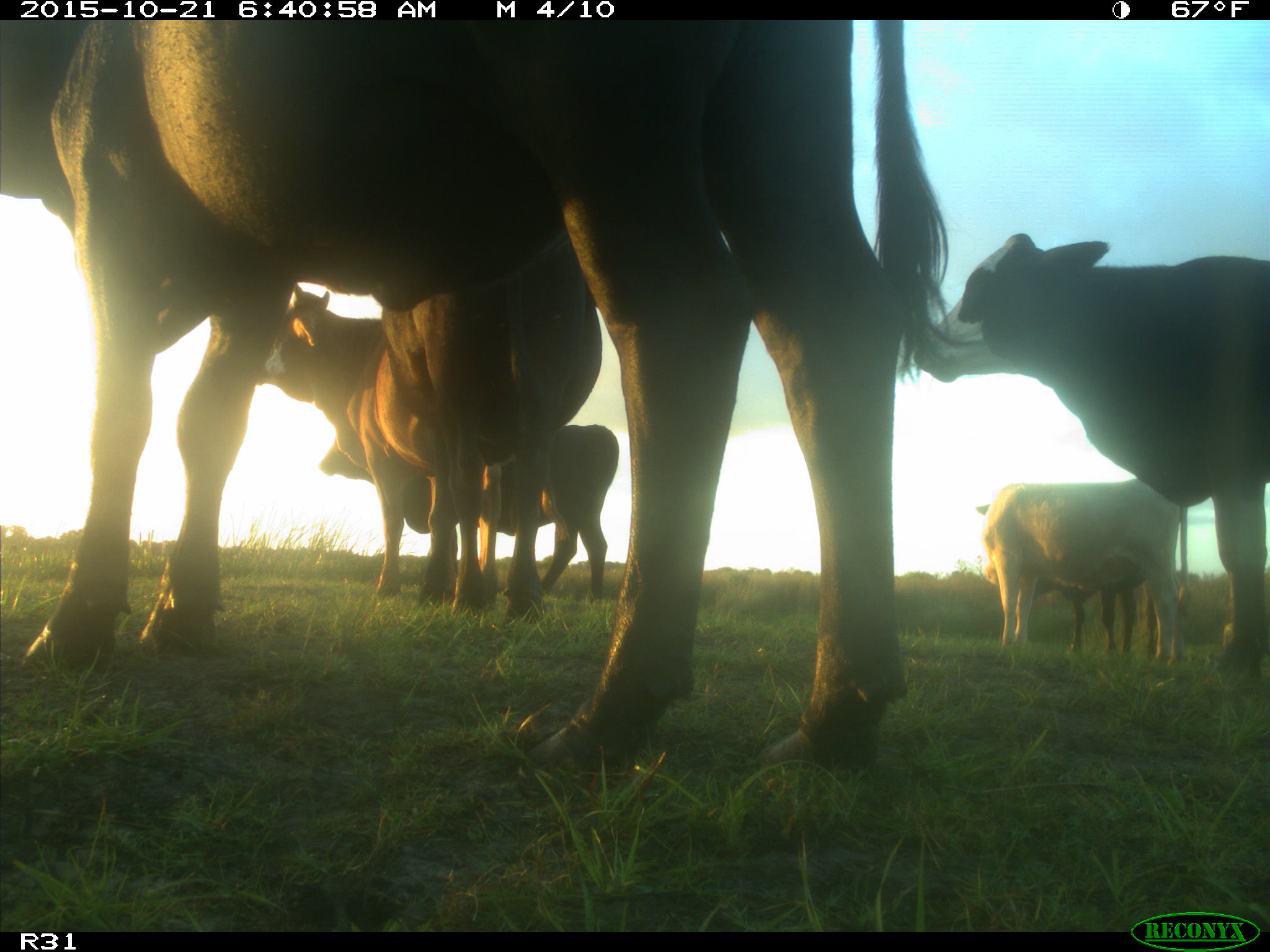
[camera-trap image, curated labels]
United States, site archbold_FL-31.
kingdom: Animalia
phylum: Chordata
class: Mammalia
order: Artiodactyla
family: Bovidae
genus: Bos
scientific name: Bos taurus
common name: domestic cow